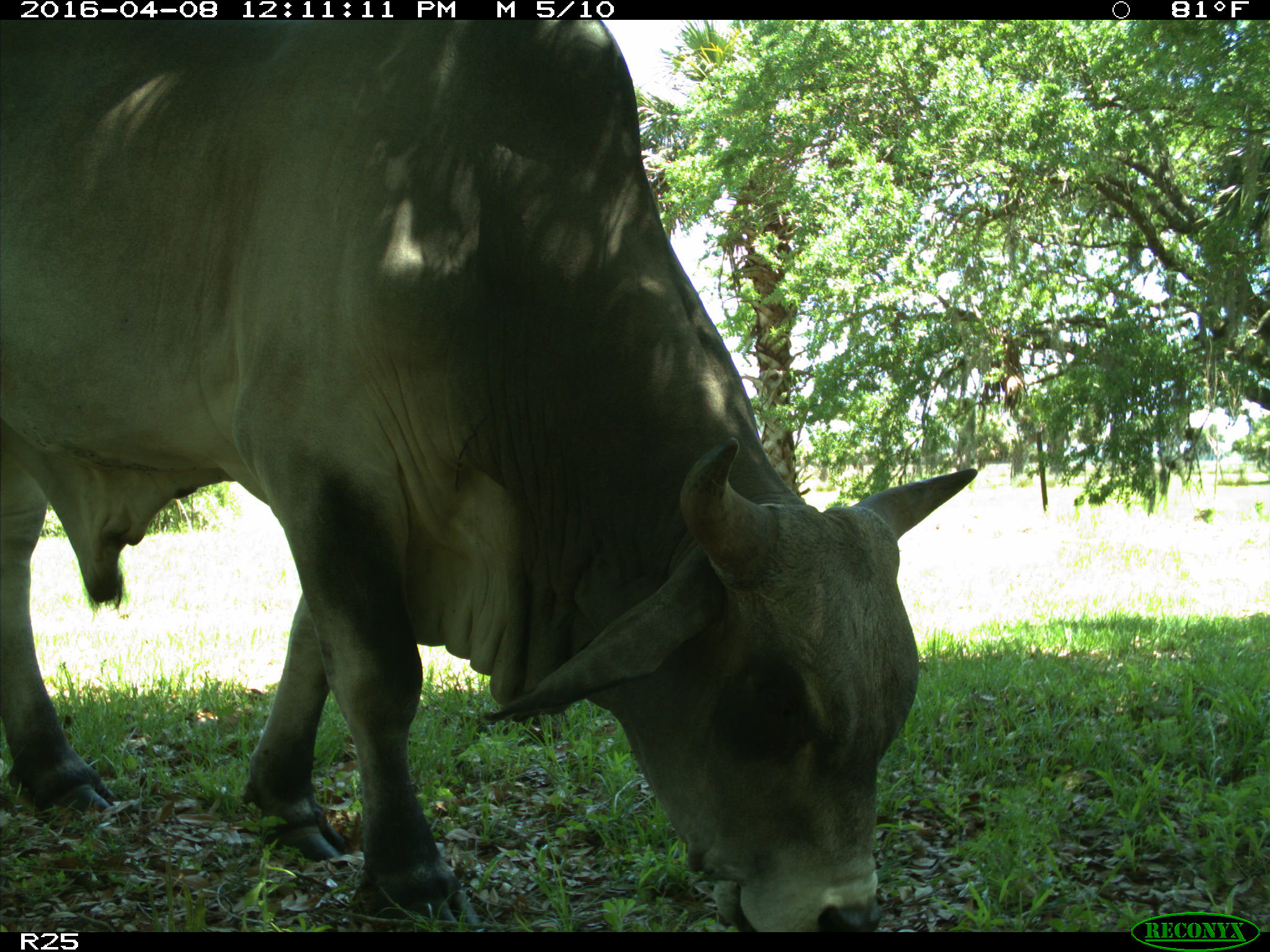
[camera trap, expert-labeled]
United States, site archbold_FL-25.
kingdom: Animalia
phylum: Chordata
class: Mammalia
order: Artiodactyla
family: Bovidae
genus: Bos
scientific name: Bos taurus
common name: domestic cow